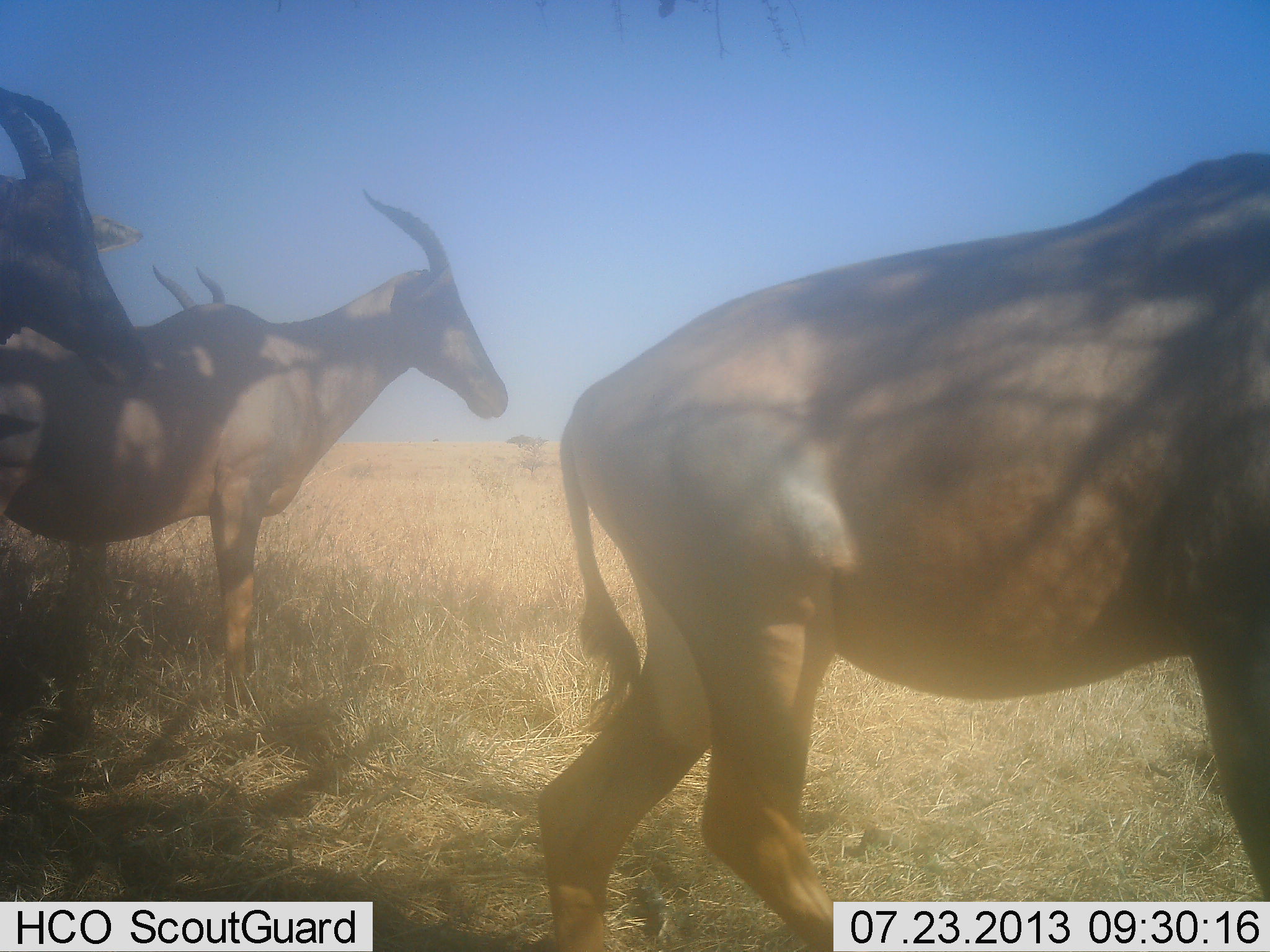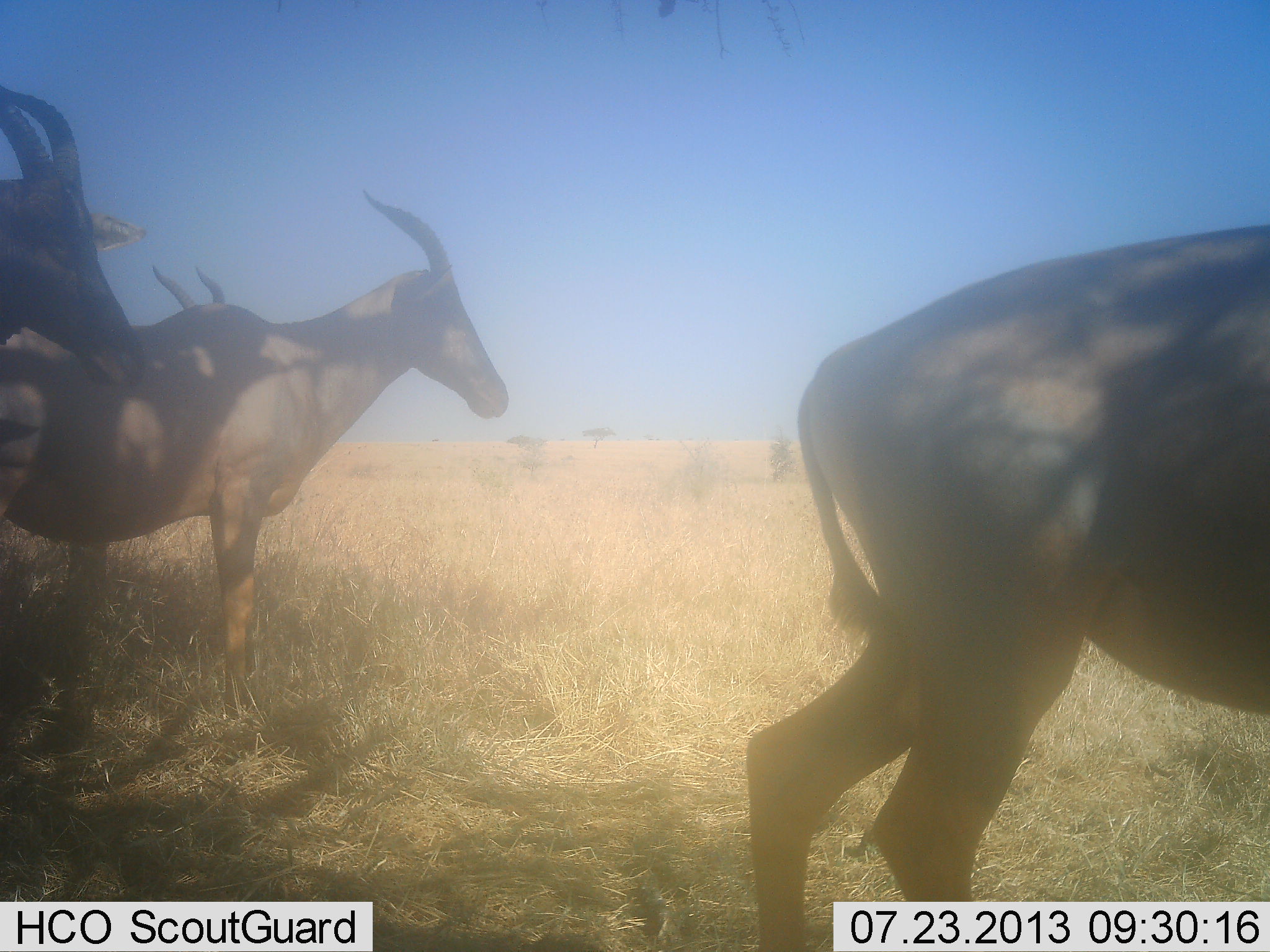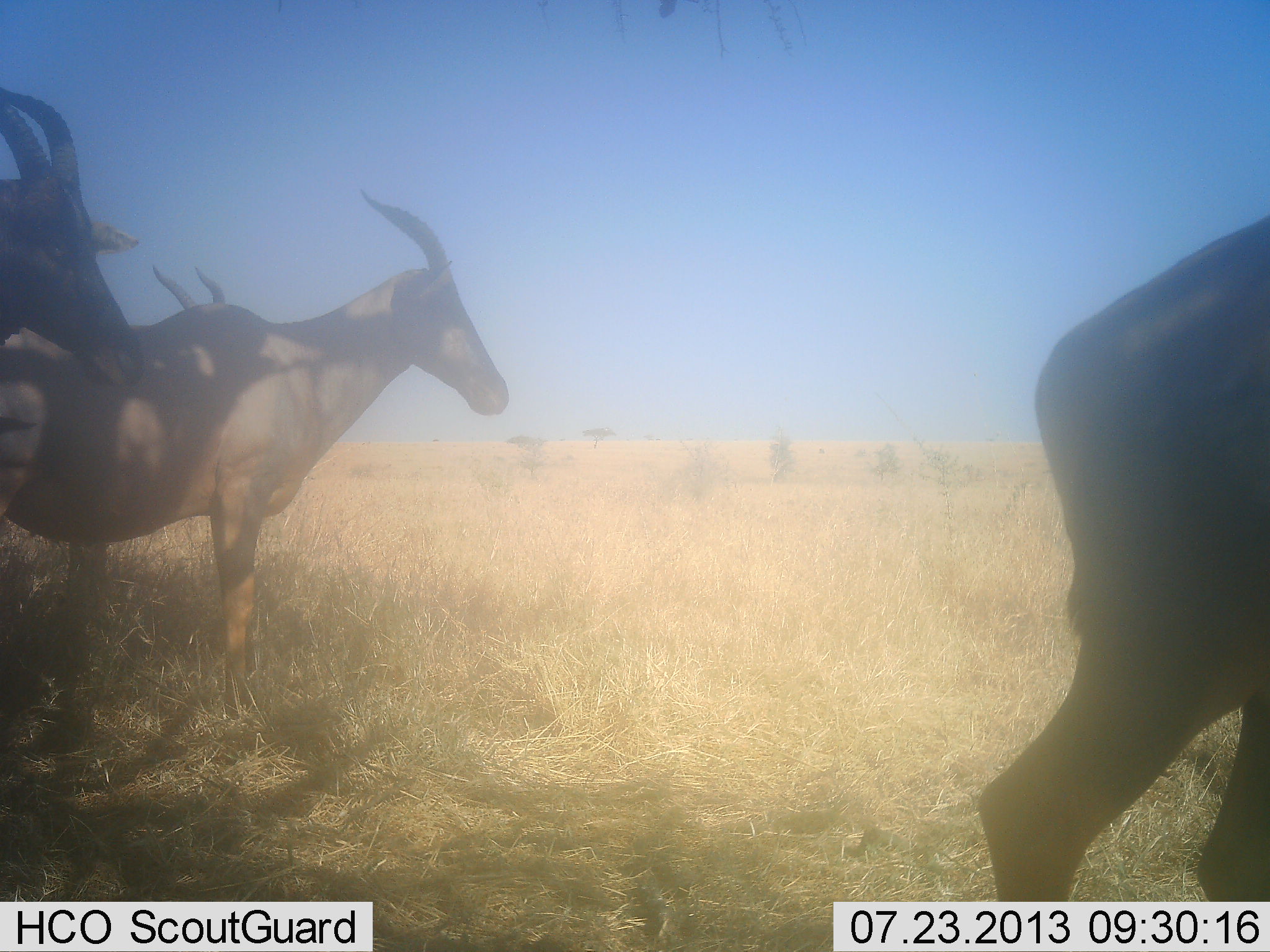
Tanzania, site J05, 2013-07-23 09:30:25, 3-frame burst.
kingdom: Animalia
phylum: Chordata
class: Mammalia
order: Artiodactyla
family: Bovidae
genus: Damaliscus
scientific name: Damaliscus lunatus jimela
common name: topi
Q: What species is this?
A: Topi (Damaliscus lunatus jimela).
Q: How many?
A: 4.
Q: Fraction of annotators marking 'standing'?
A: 100%.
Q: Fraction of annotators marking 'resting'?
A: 0%.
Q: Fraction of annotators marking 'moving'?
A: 75%.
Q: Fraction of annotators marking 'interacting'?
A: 0%.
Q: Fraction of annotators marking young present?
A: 0%.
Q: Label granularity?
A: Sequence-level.